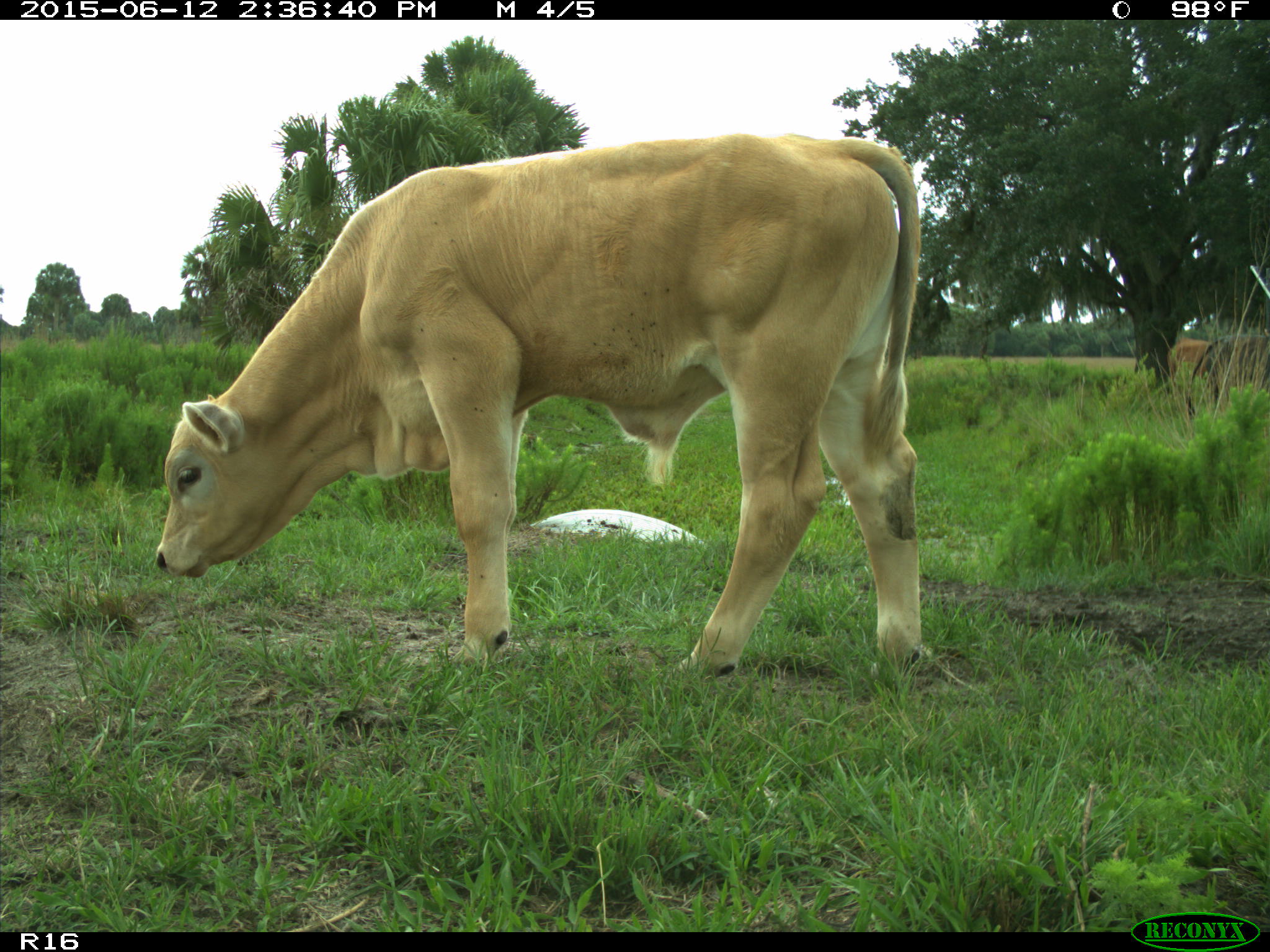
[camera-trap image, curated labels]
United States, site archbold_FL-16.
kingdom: Animalia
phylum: Chordata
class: Mammalia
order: Artiodactyla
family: Bovidae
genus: Bos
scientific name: Bos taurus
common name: domestic cow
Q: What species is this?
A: Bos taurus (domestic cow).